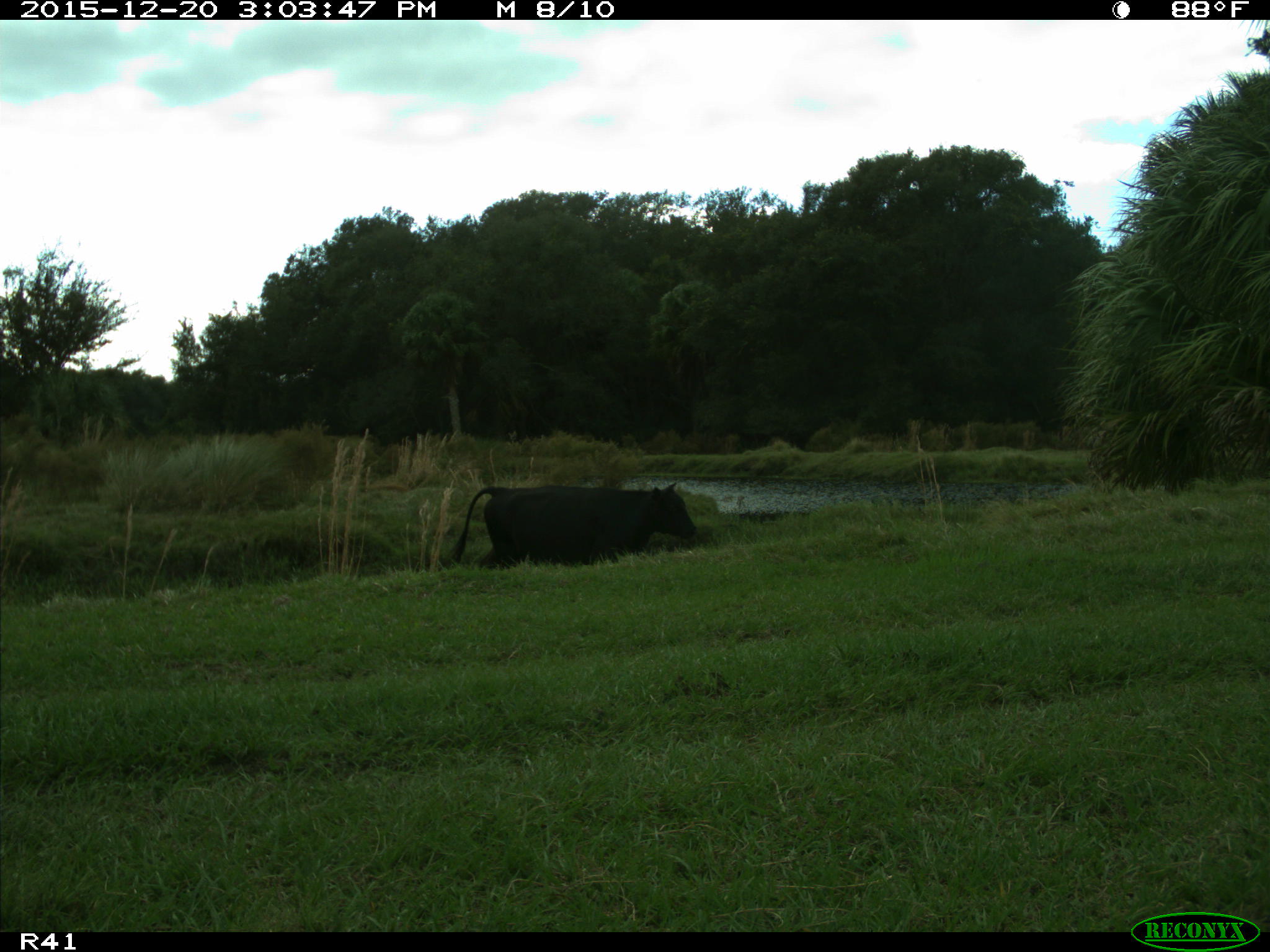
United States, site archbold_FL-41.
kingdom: Animalia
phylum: Chordata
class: Mammalia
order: Artiodactyla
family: Bovidae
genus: Bos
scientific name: Bos taurus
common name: domestic cow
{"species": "Bos taurus (domestic cow)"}